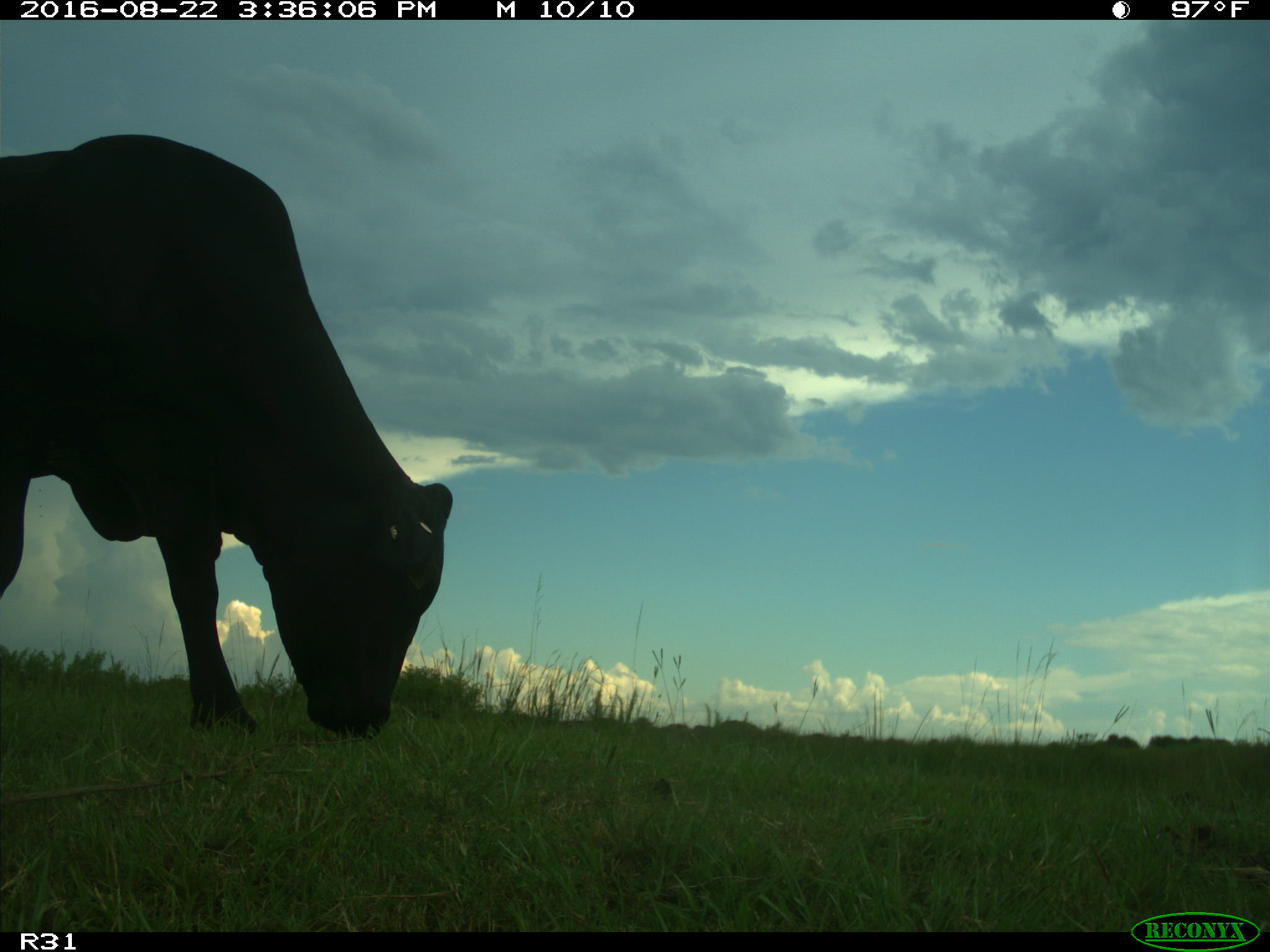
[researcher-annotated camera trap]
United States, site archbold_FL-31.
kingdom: Animalia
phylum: Chordata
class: Mammalia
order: Artiodactyla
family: Bovidae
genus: Bos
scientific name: Bos taurus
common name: domestic cow